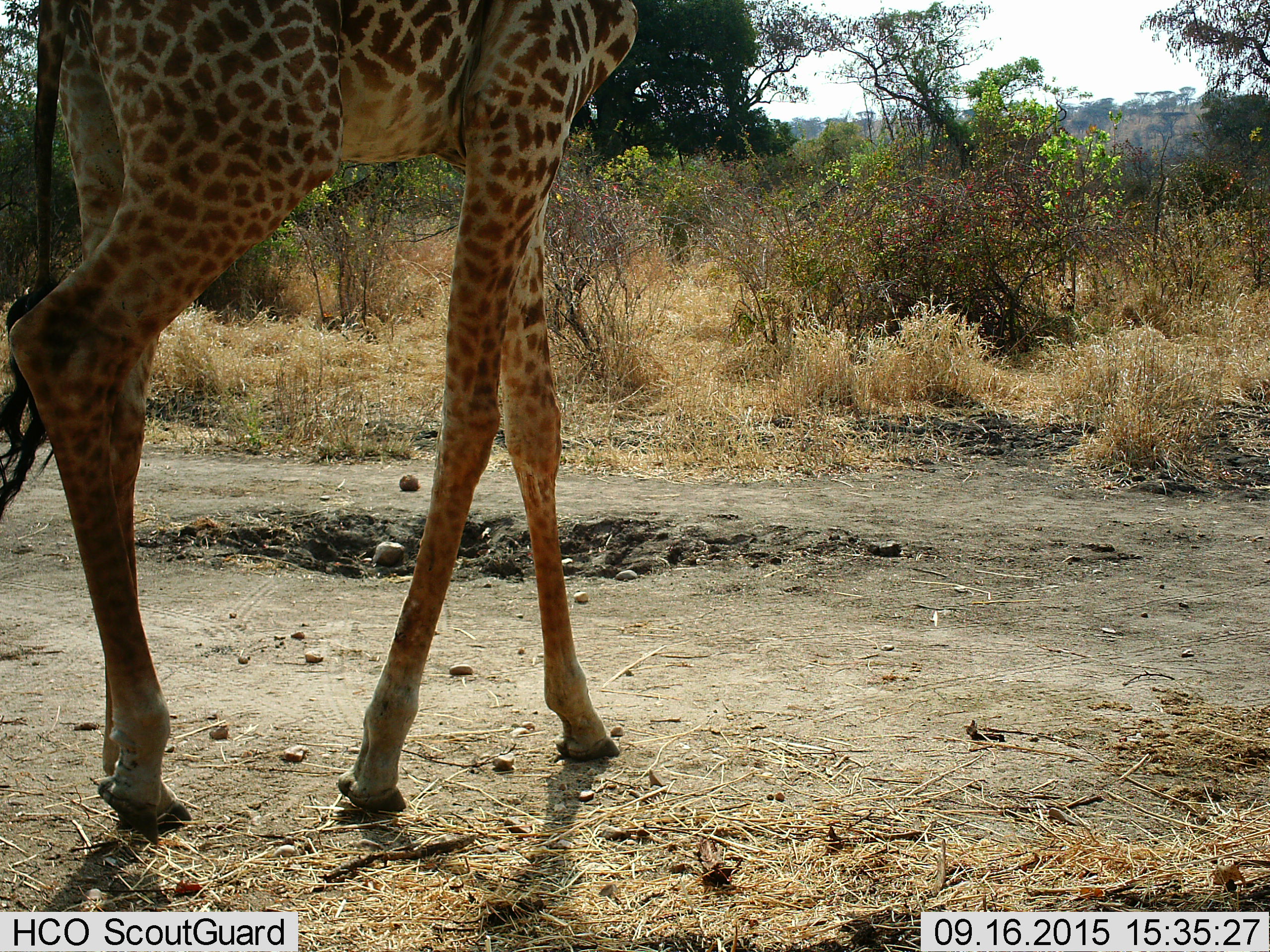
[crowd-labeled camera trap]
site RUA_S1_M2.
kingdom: Animalia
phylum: Chordata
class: Mammalia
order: Artiodactyla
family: Giraffidae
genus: Giraffa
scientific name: Giraffa camelopardalis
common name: giraffe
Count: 1.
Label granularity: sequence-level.